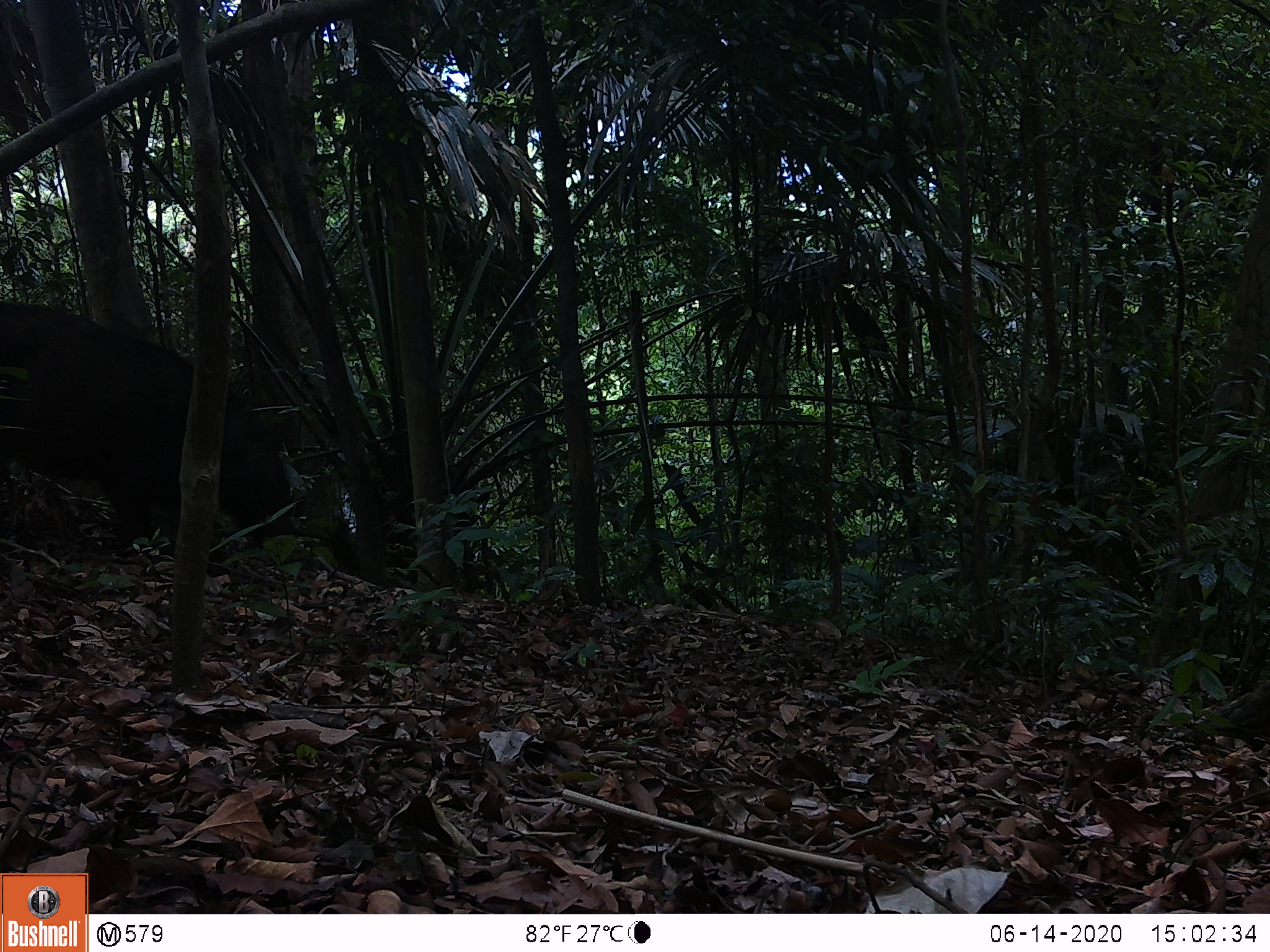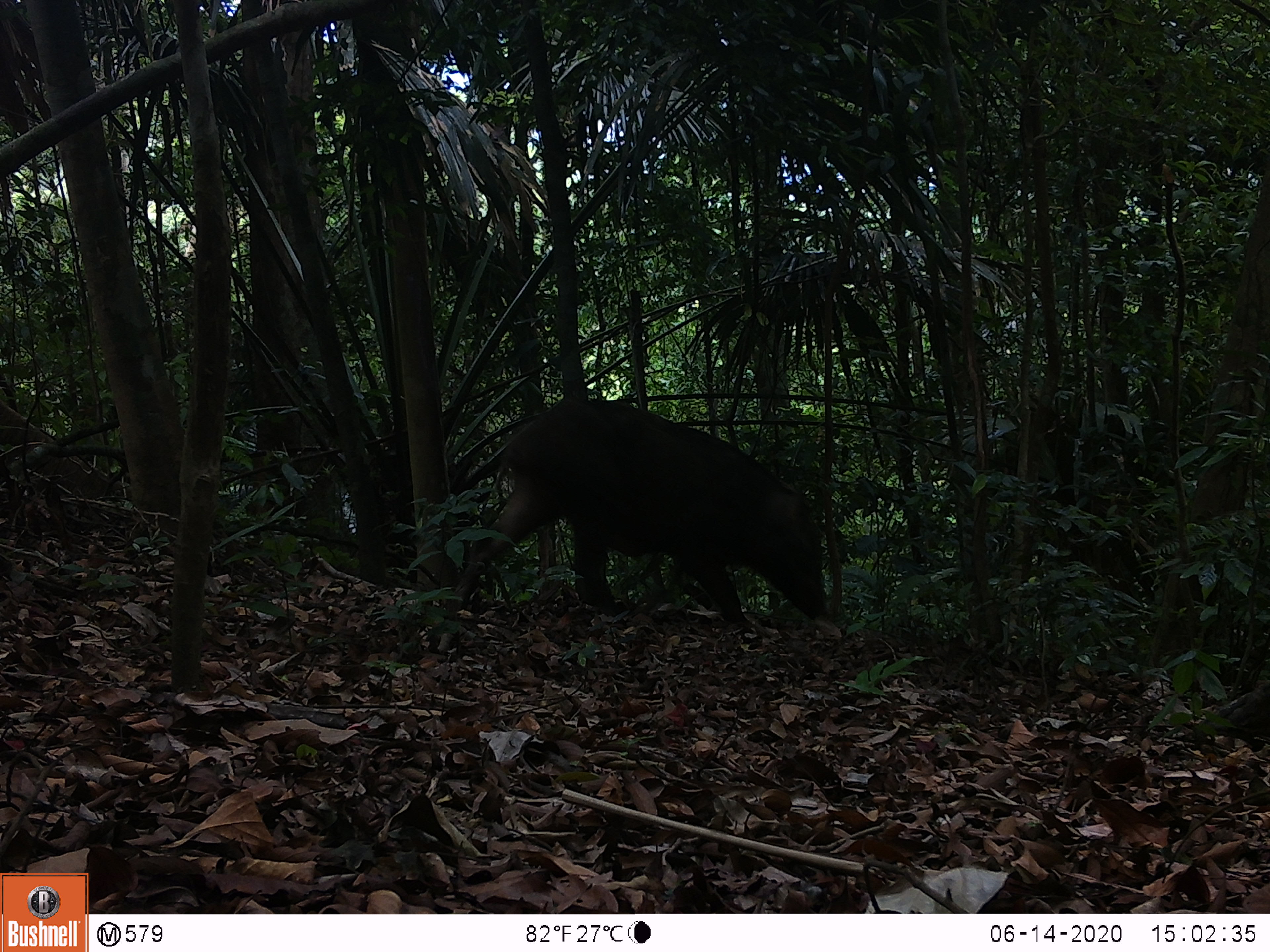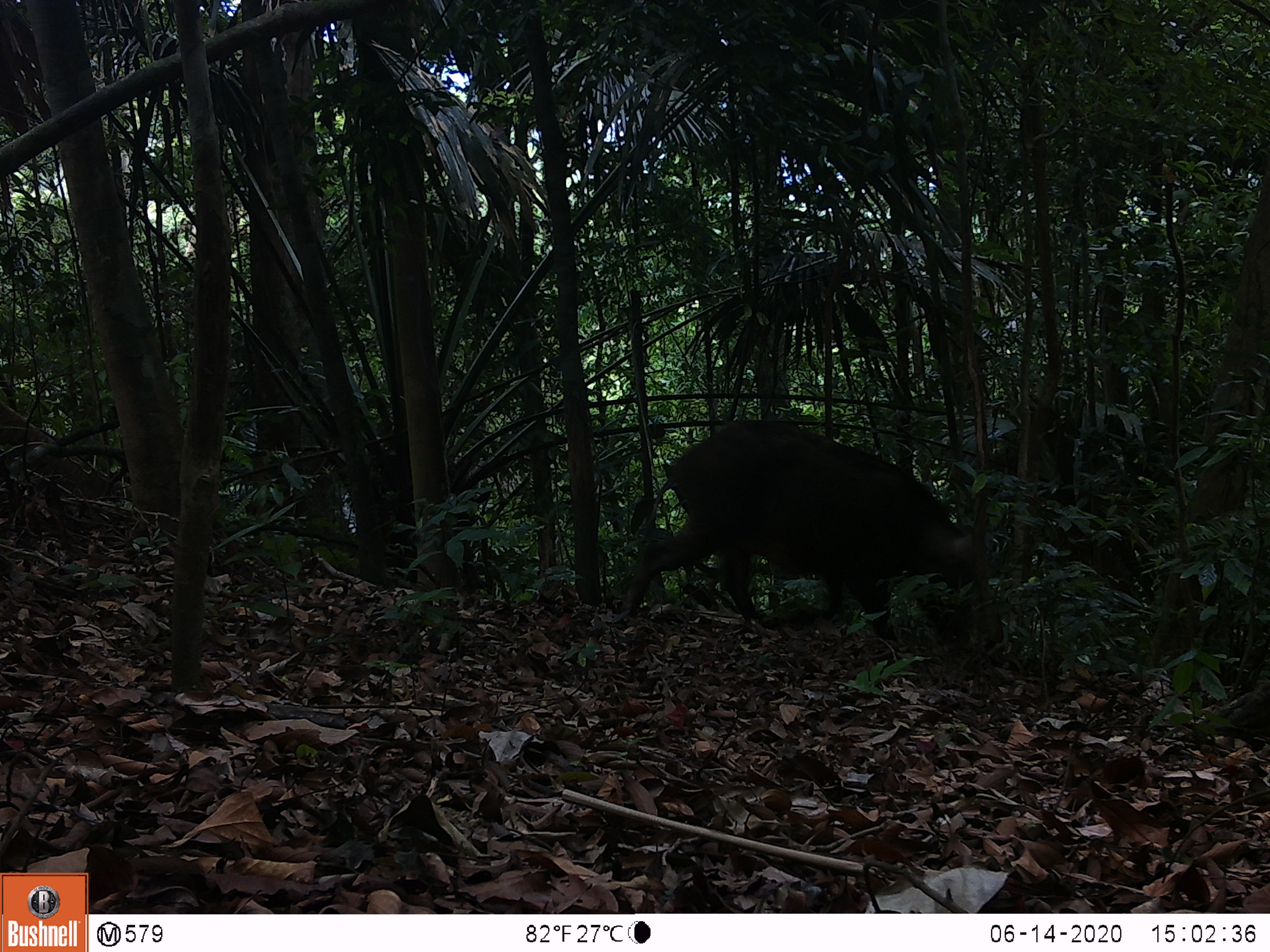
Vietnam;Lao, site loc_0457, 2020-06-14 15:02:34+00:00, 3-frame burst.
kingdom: Animalia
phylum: Chordata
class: Mammalia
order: Artiodactyla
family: Suidae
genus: Sus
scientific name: Sus scrofa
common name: eurasian wild pig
Eurasian wild pig (Sus scrofa). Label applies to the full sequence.